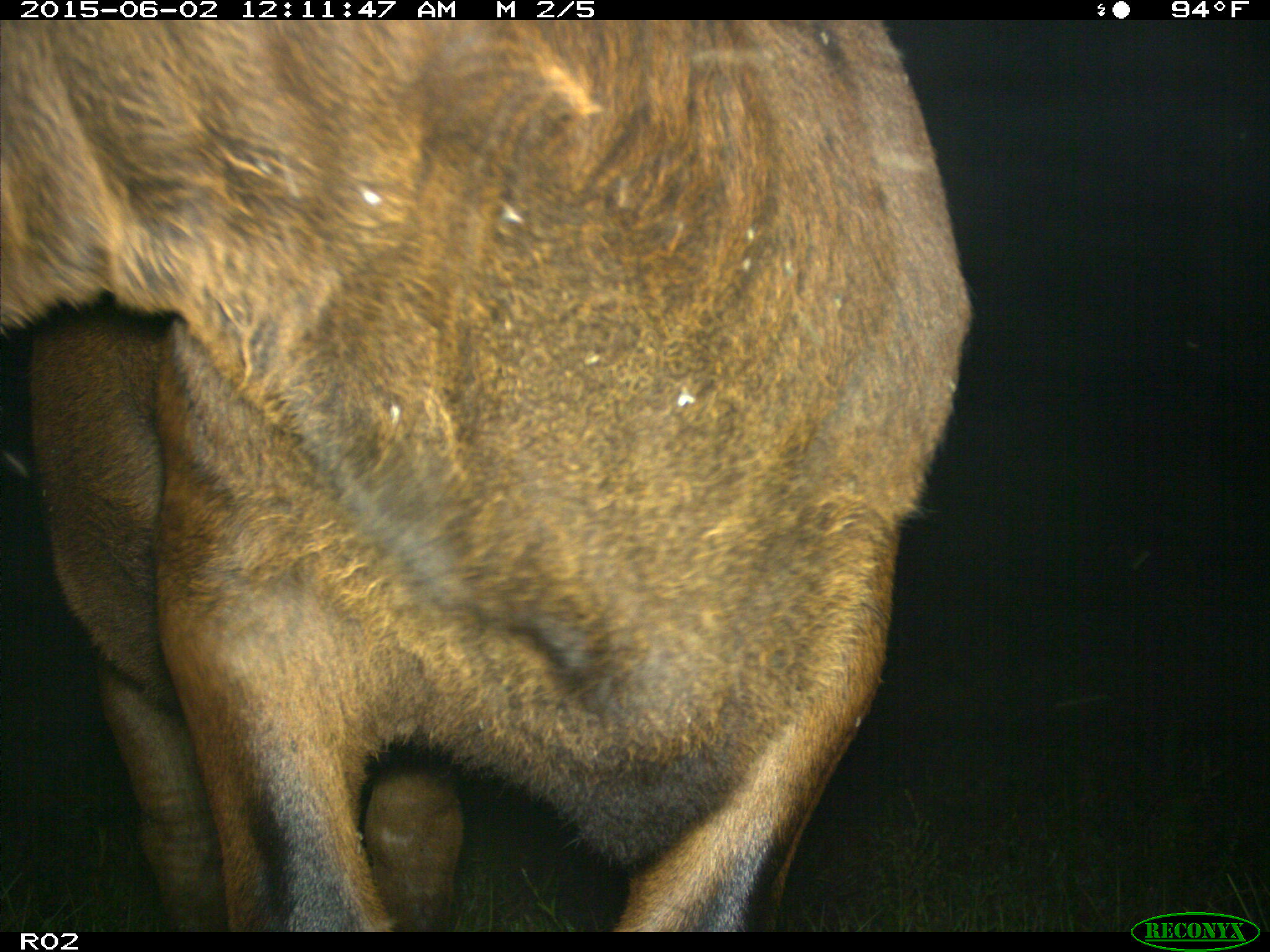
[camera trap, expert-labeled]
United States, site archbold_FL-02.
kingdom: Animalia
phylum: Chordata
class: Mammalia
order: Artiodactyla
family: Bovidae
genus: Bos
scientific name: Bos taurus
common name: domestic cow